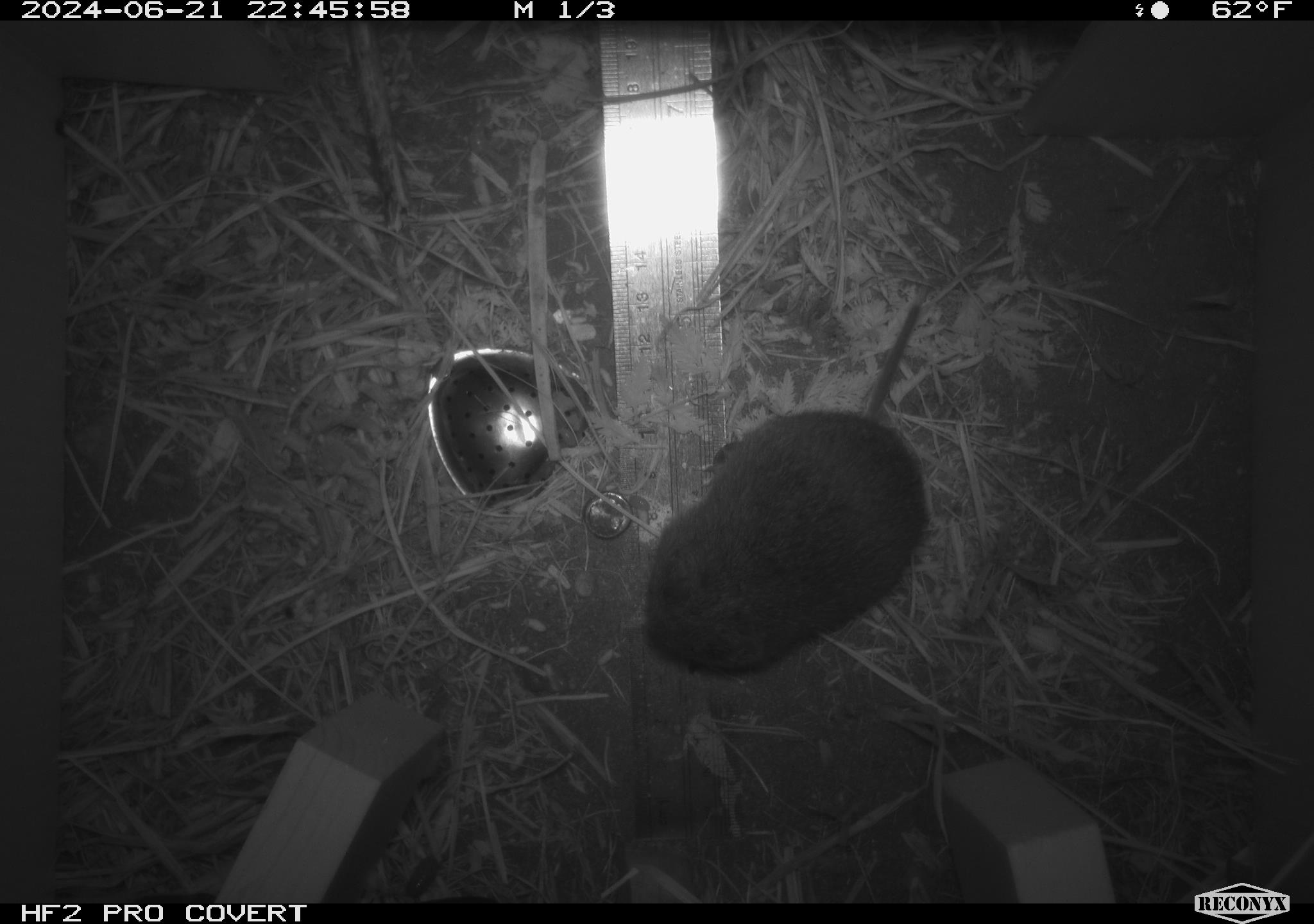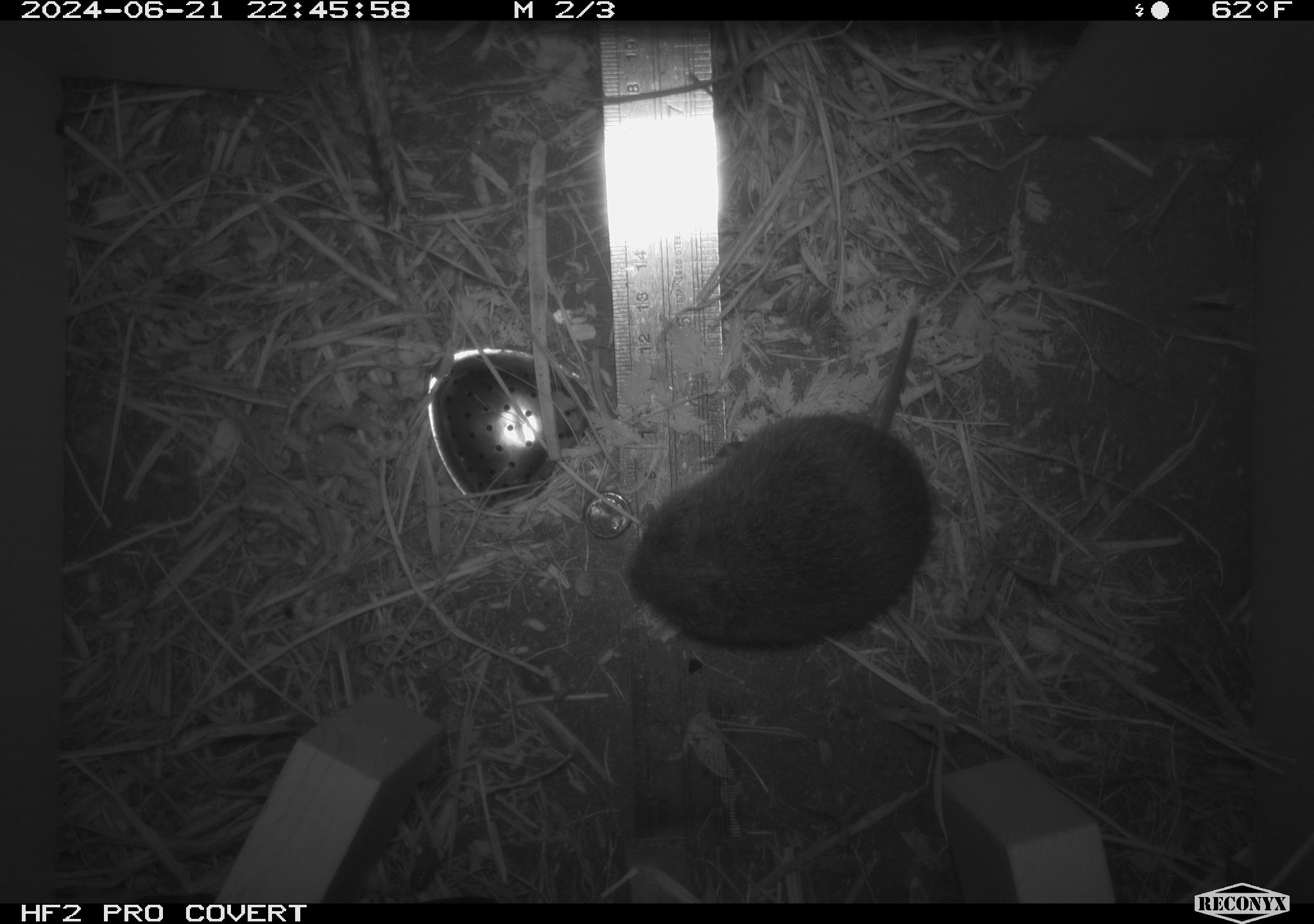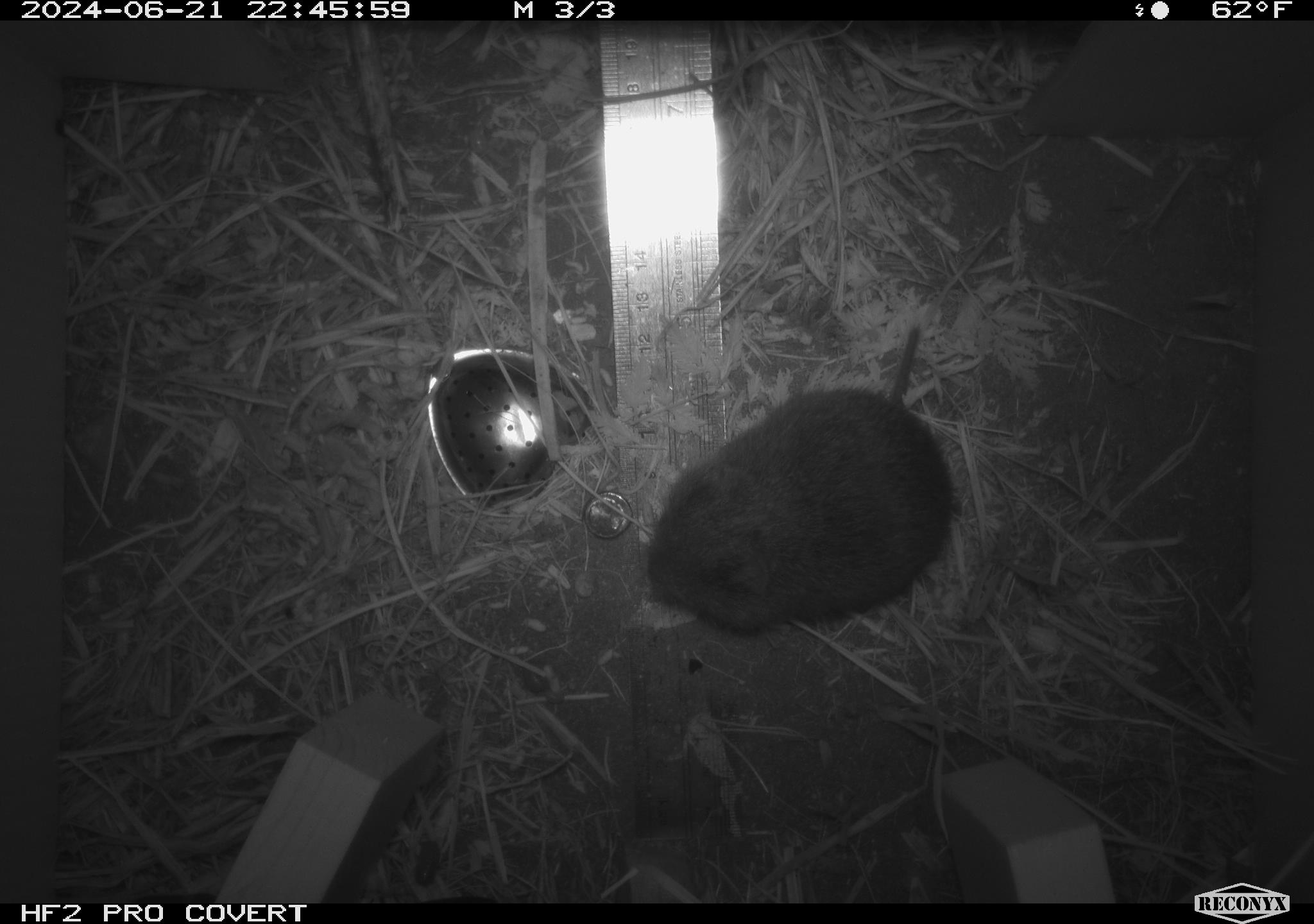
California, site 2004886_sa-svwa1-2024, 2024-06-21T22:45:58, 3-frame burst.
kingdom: Animalia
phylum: Chordata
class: Mammalia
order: Rodentia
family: Cricetidae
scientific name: Arvicolinae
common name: voles, lemmings, and muskrats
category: arvicolinae subfamily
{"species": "arvicolinae subfamily (voles, lemmings, and muskrats) (Arvicolinae)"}